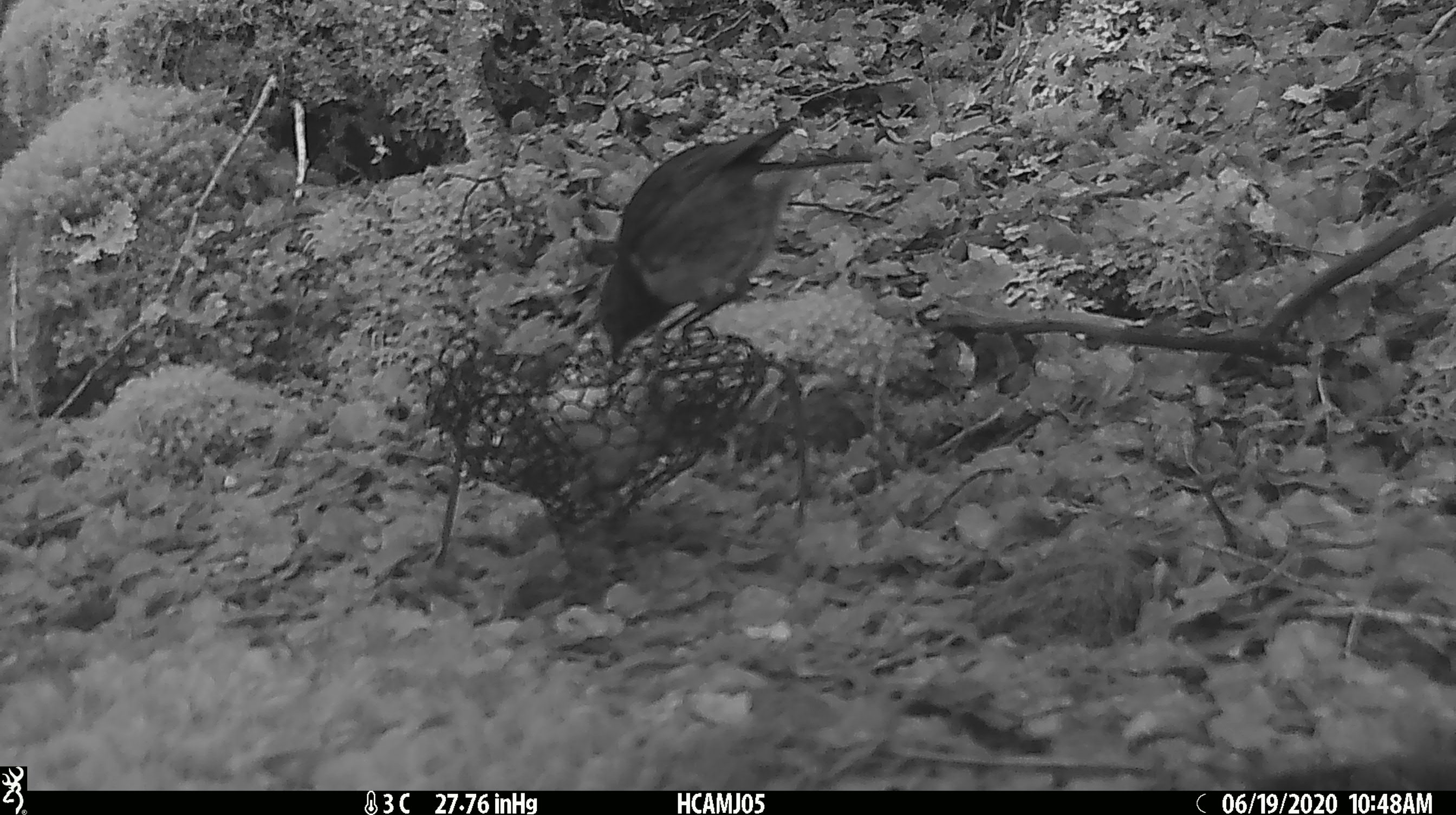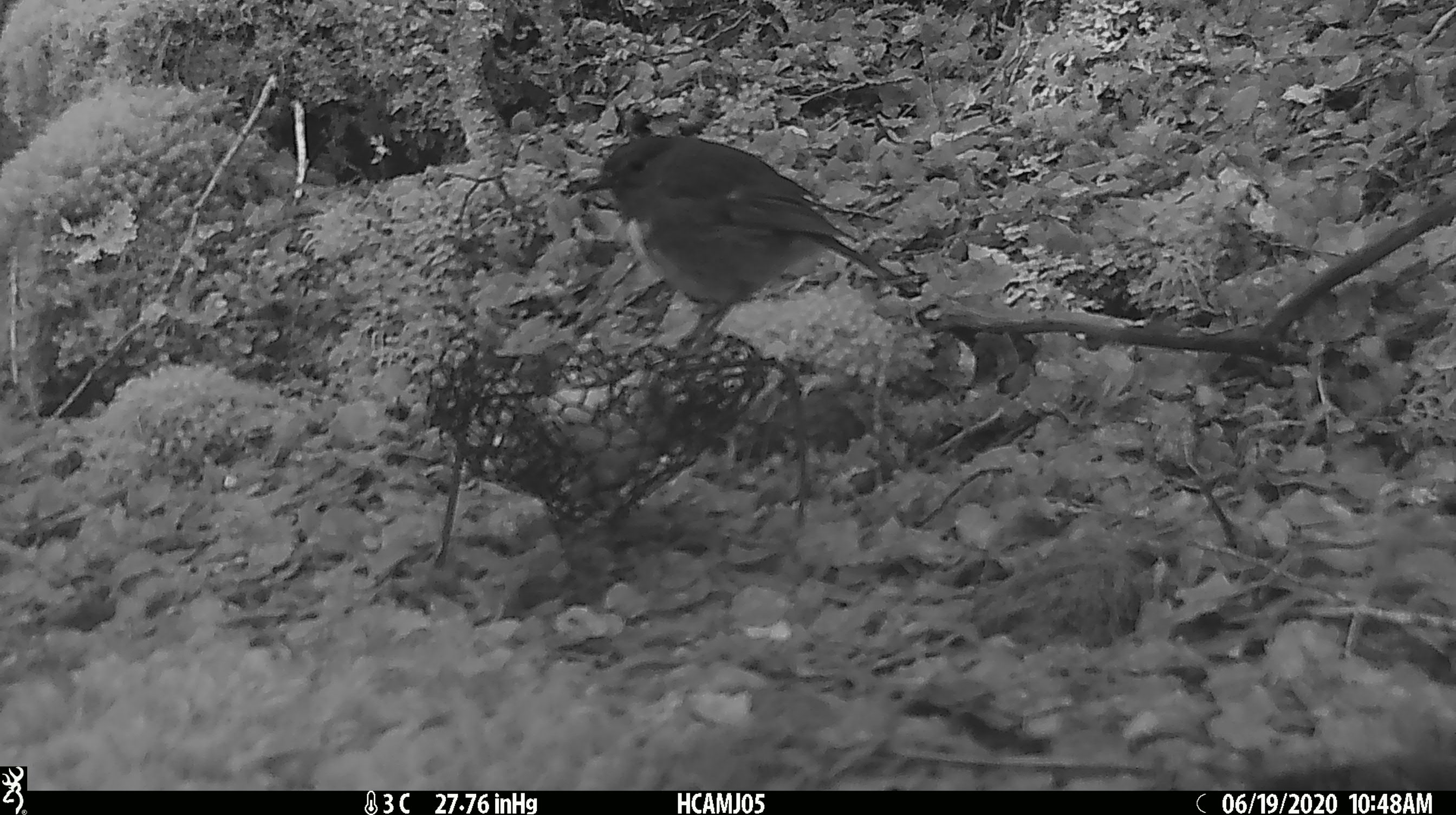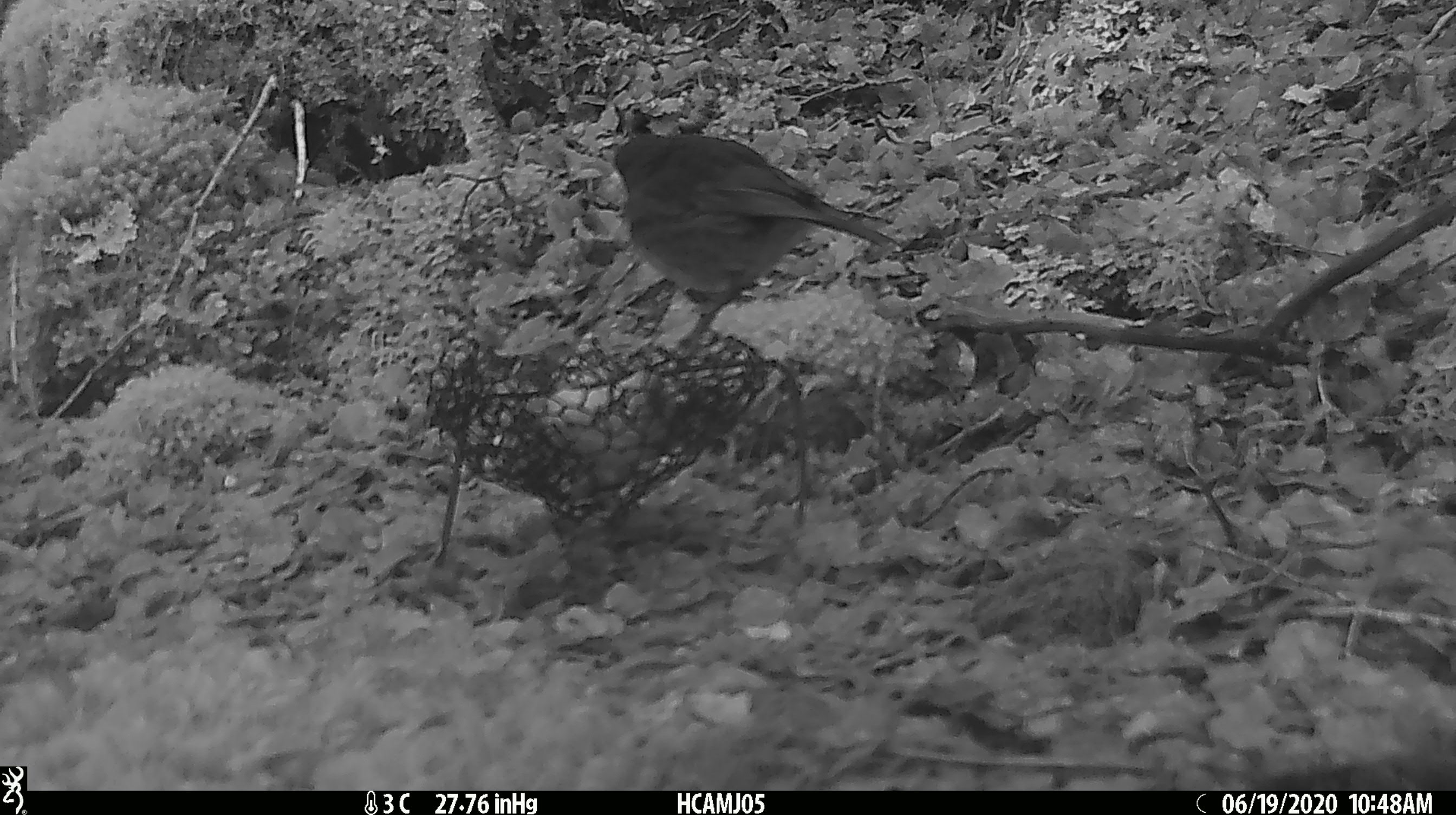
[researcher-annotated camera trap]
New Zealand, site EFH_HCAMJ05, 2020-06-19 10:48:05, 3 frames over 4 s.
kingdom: Animalia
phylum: Chordata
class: Aves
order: Passeriformes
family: Petroicidae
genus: Petroica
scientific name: Petroica australis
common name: new zealand robin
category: robin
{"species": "robin (new zealand robin) (Petroica australis)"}